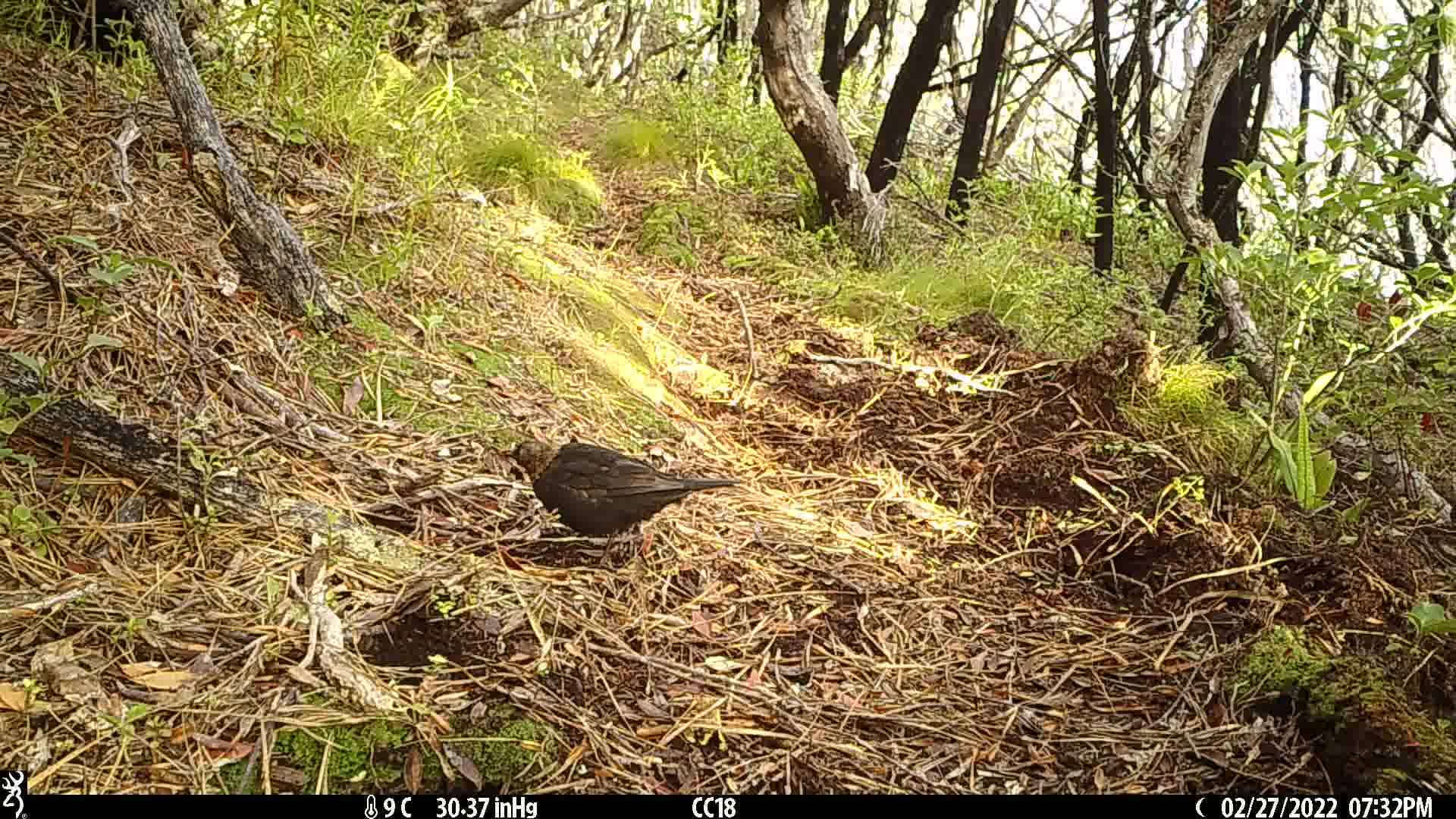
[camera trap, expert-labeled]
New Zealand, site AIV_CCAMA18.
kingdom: Animalia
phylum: Chordata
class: Aves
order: Passeriformes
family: Turdidae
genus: Turdus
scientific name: Turdus merula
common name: eurasian blackbird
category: blackbird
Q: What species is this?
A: Blackbird (eurasian blackbird) (Turdus merula).